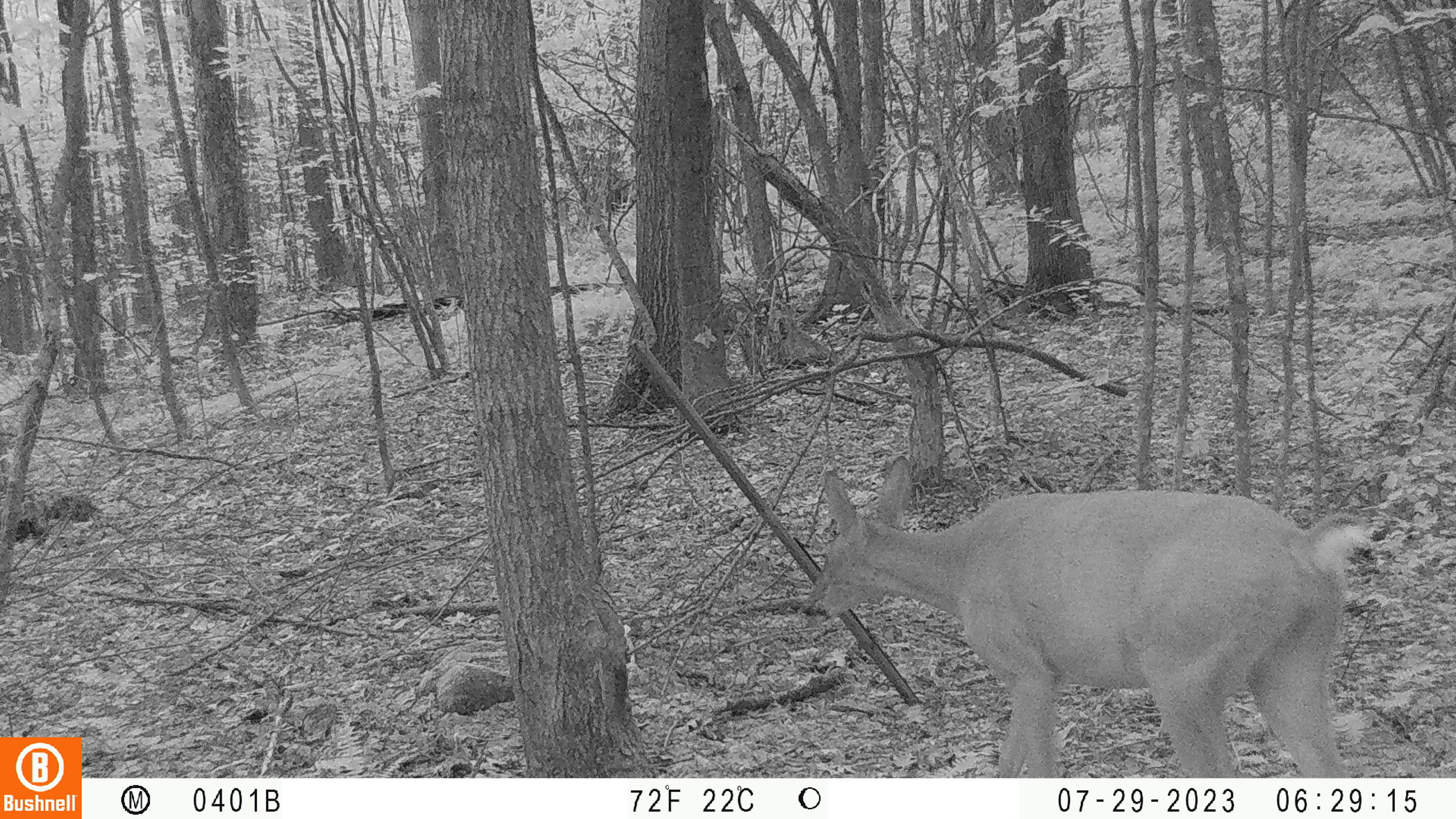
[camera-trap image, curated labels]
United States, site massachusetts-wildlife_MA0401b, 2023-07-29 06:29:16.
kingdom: Animalia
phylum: Chordata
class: Mammalia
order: Artiodactyla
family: Cervidae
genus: Odocoileus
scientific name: Odocoileus virginianus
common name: white-tailed deer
White-tailed deer (Odocoileus virginianus).